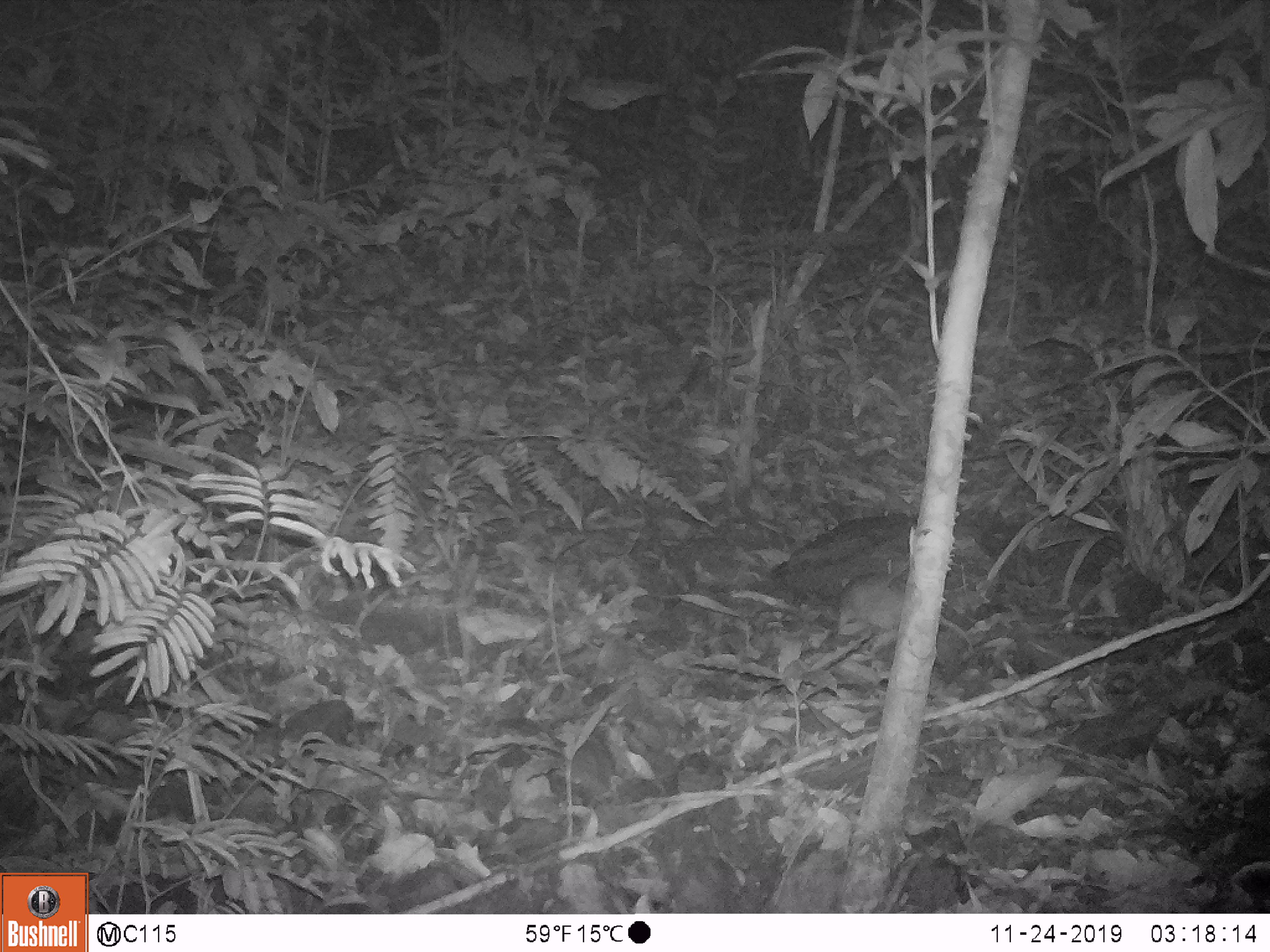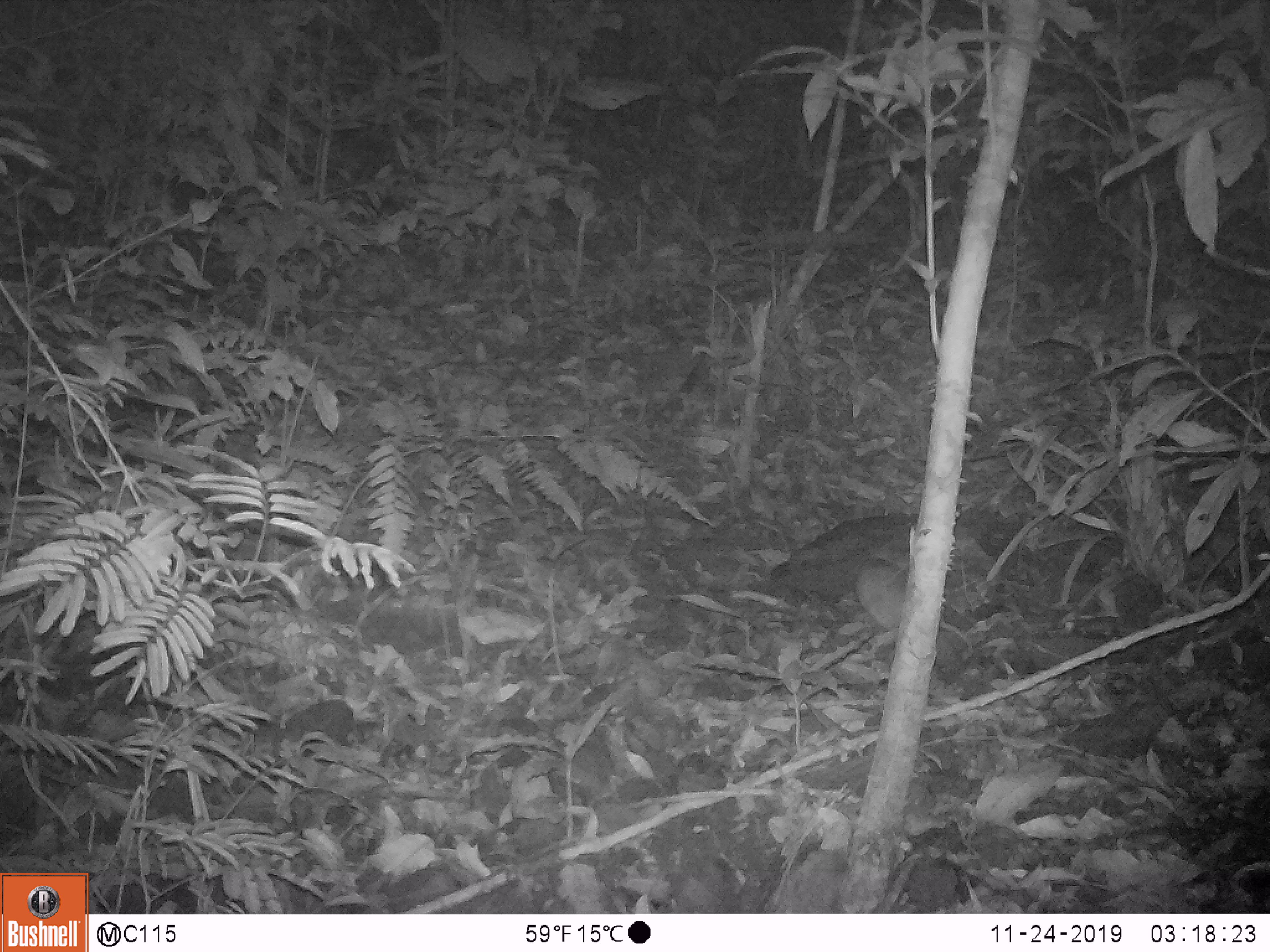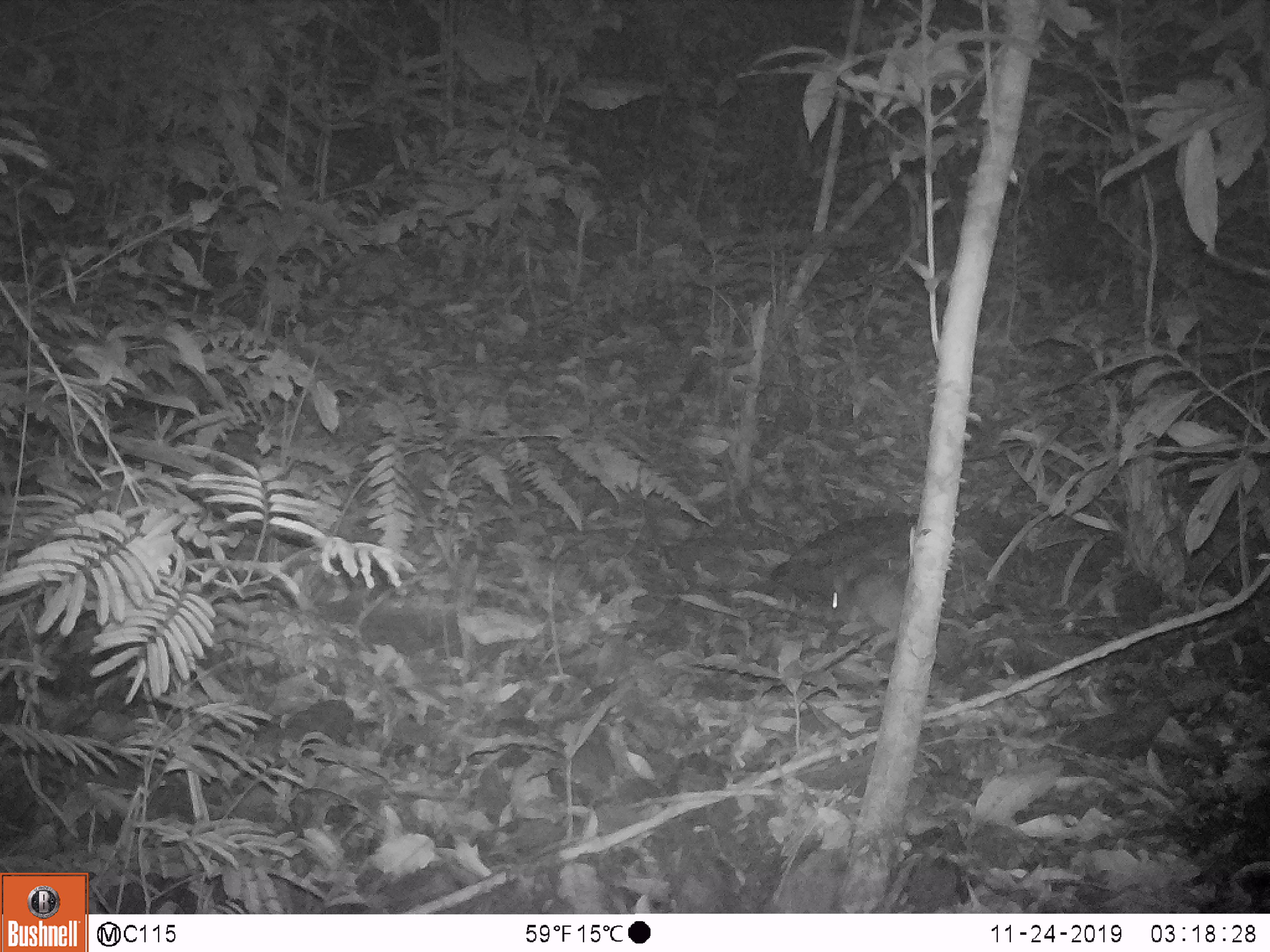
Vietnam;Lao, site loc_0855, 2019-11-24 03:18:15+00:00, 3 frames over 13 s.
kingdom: Animalia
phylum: Chordata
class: Mammalia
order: Rodentia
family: Muridae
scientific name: Muridae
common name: old-world mice and rats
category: unidentified murid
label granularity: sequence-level